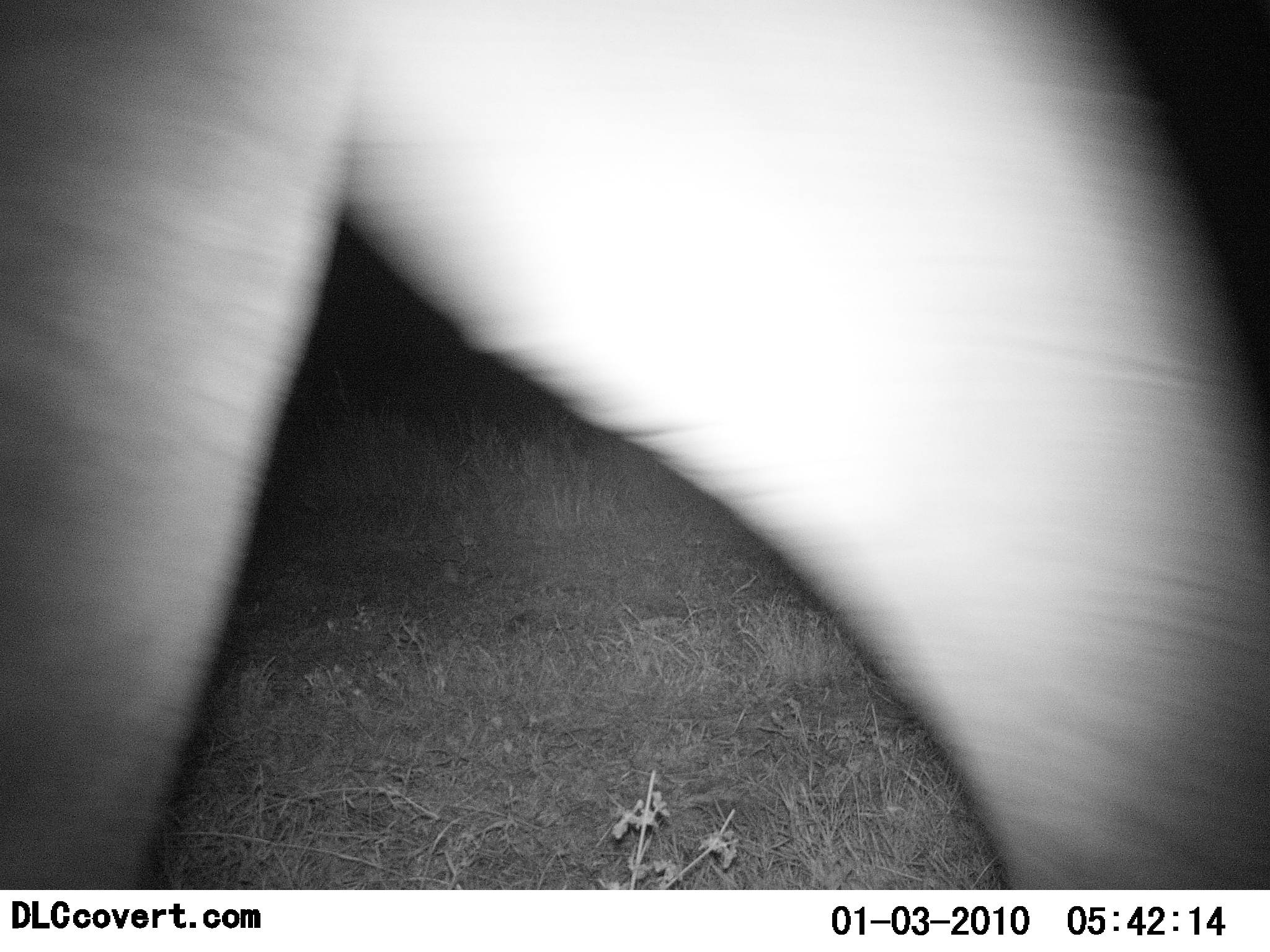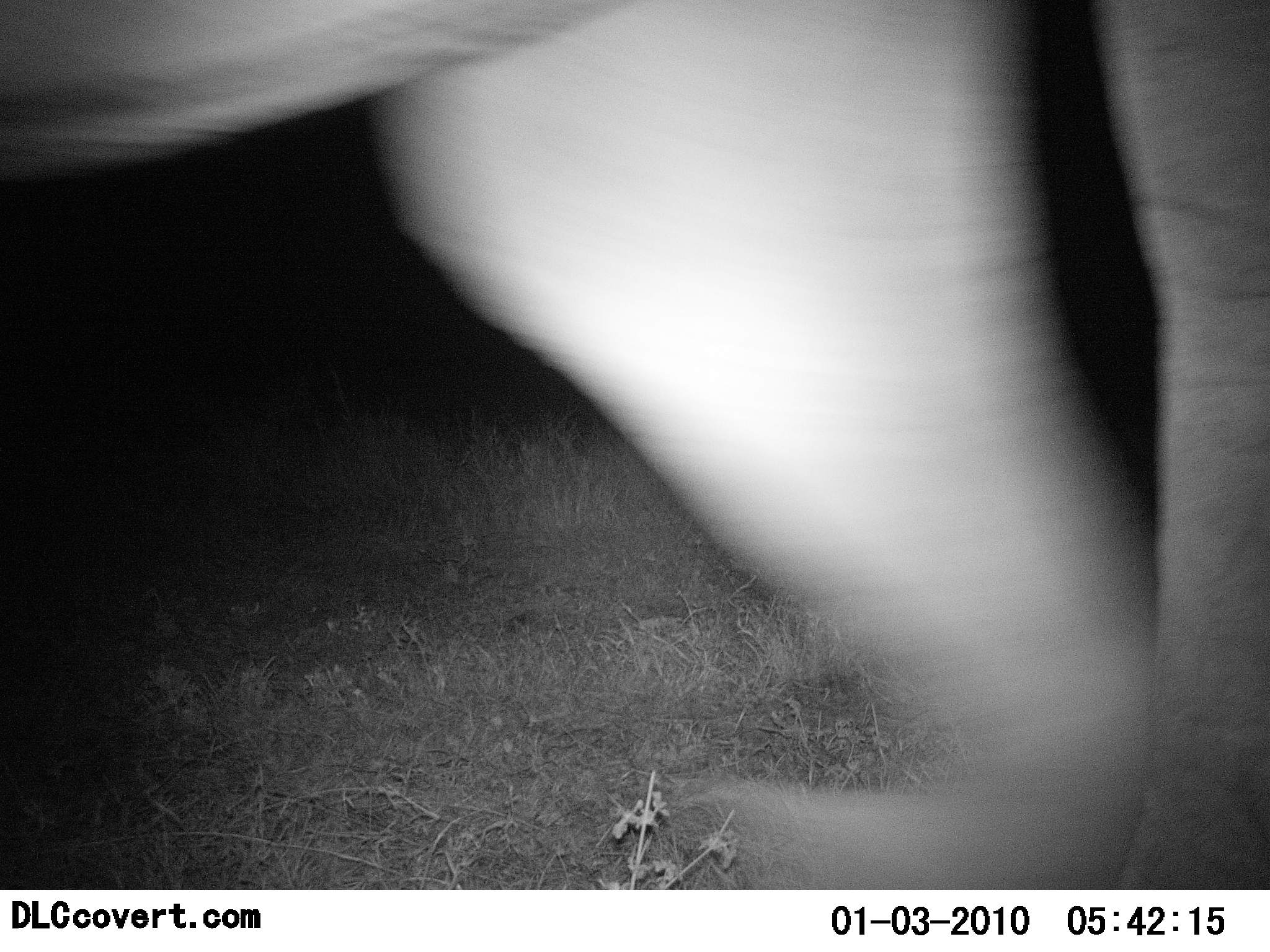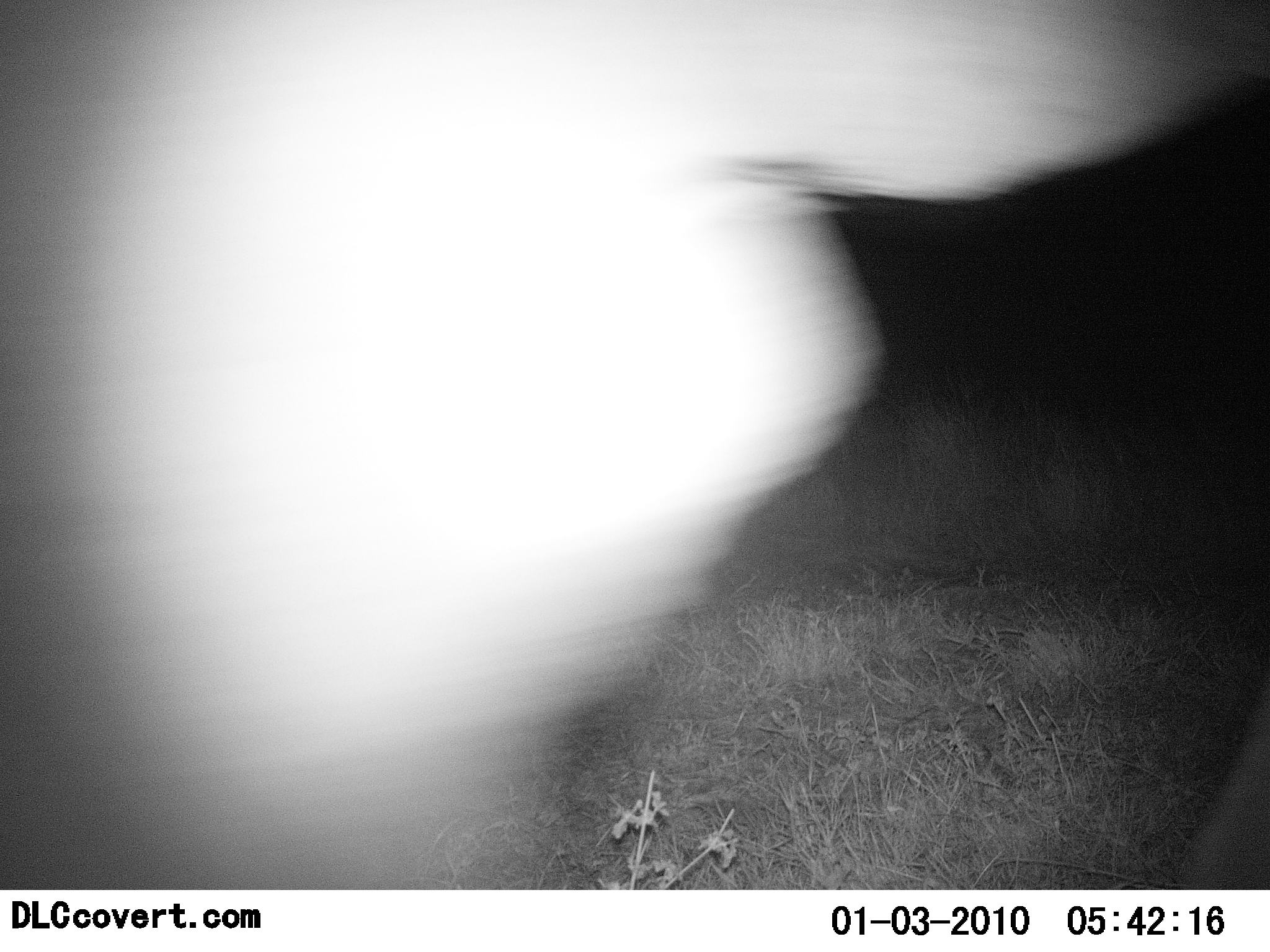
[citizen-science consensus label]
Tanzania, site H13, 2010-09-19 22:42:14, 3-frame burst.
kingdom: Animalia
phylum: Chordata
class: Mammalia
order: Proboscidea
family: Elephantidae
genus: Loxodonta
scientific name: Loxodonta africana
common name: african bush elephant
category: elephant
Elephant (african bush elephant) (Loxodonta africana), count 1. Behavior (volunteer vote fractions): standing 0%, resting 0%, moving 100%, interacting 0%. Young present (vote fraction): 0%. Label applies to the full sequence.